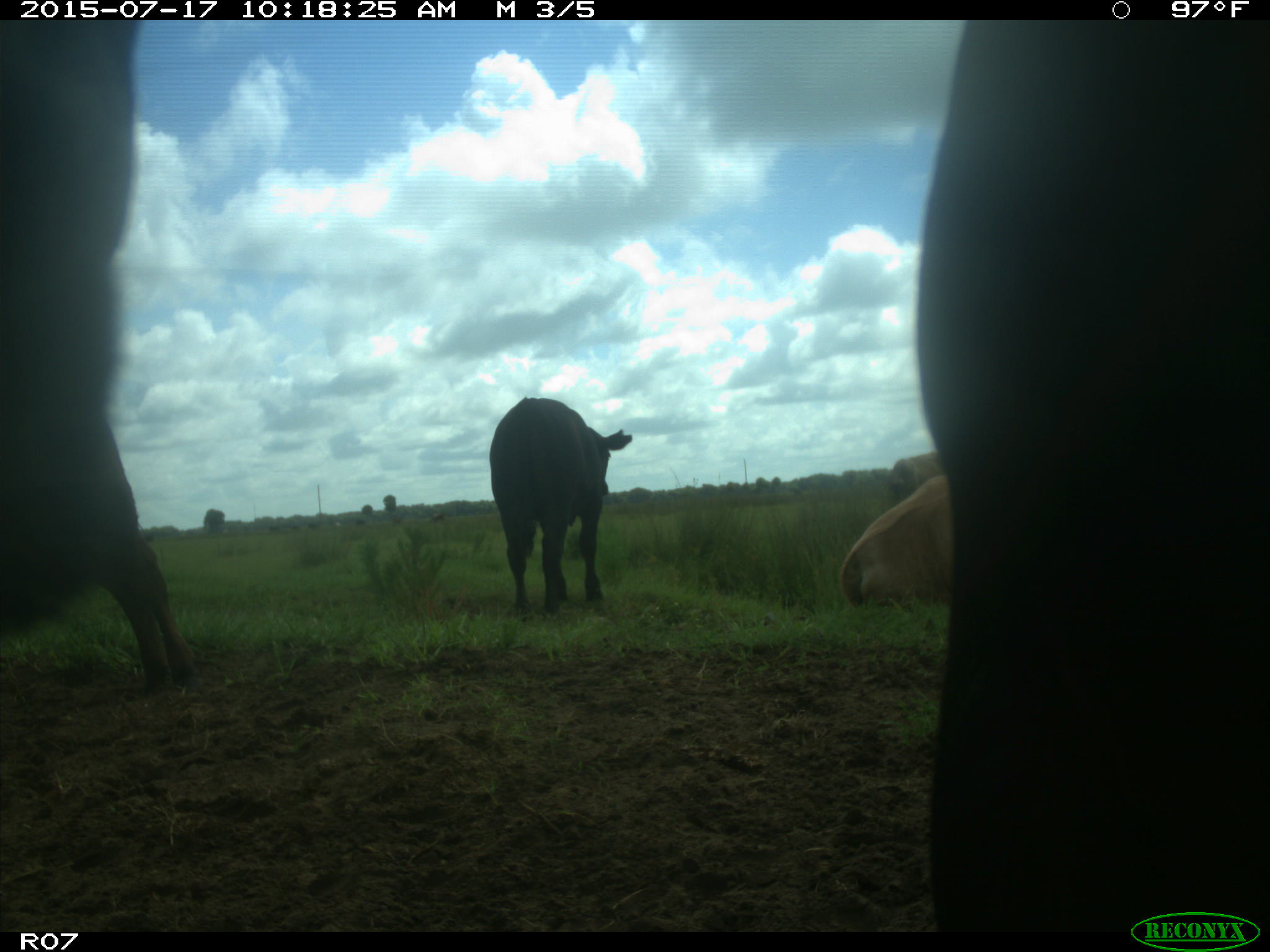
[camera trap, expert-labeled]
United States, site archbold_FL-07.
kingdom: Animalia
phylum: Chordata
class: Mammalia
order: Artiodactyla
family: Bovidae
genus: Bos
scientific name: Bos taurus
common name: domestic cow